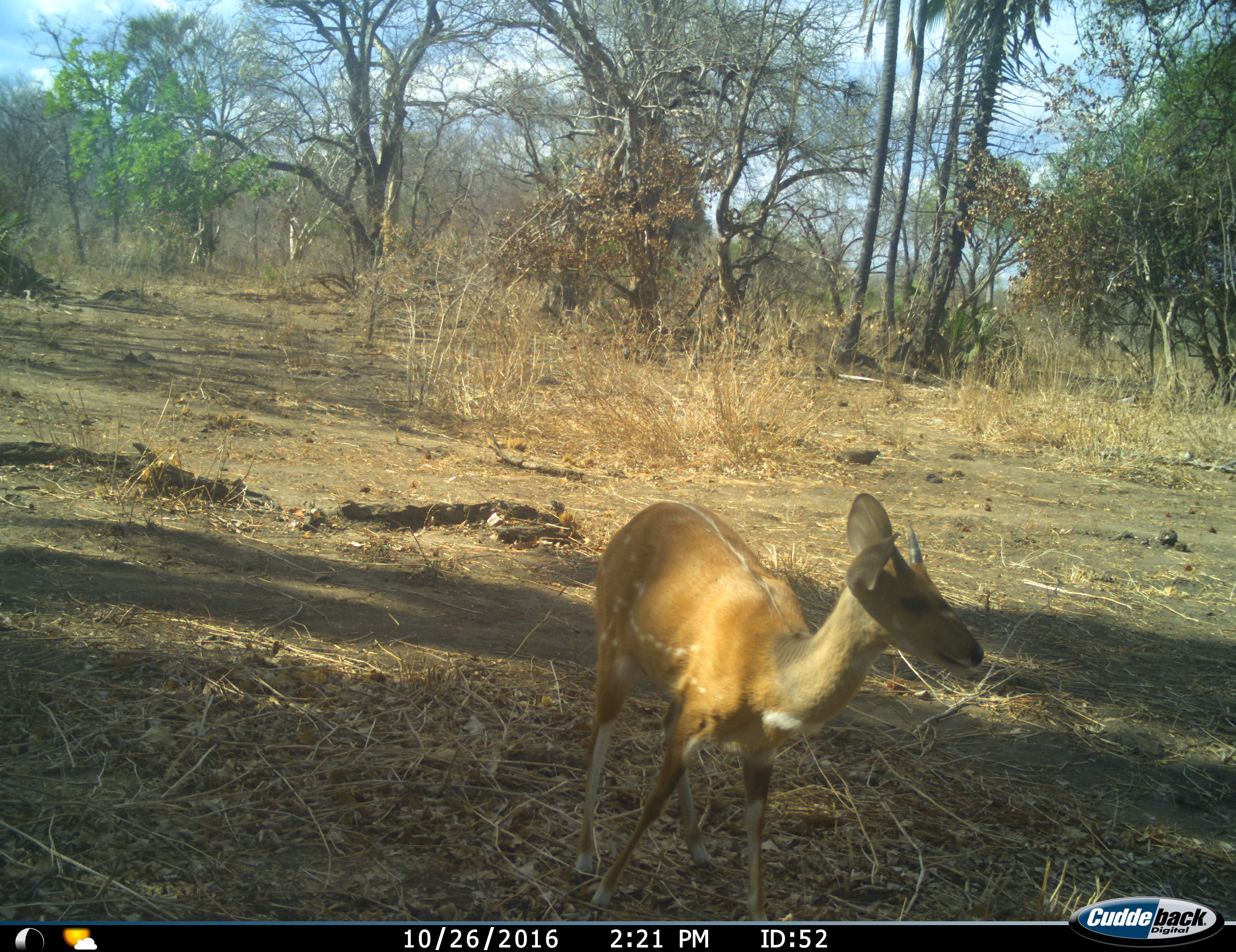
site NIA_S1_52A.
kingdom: Animalia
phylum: Chordata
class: Mammalia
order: Artiodactyla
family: Bovidae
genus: Tragelaphus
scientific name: Tragelaphus scriptus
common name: bushbuck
Bushbuck (Tragelaphus scriptus), count 1. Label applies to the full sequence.